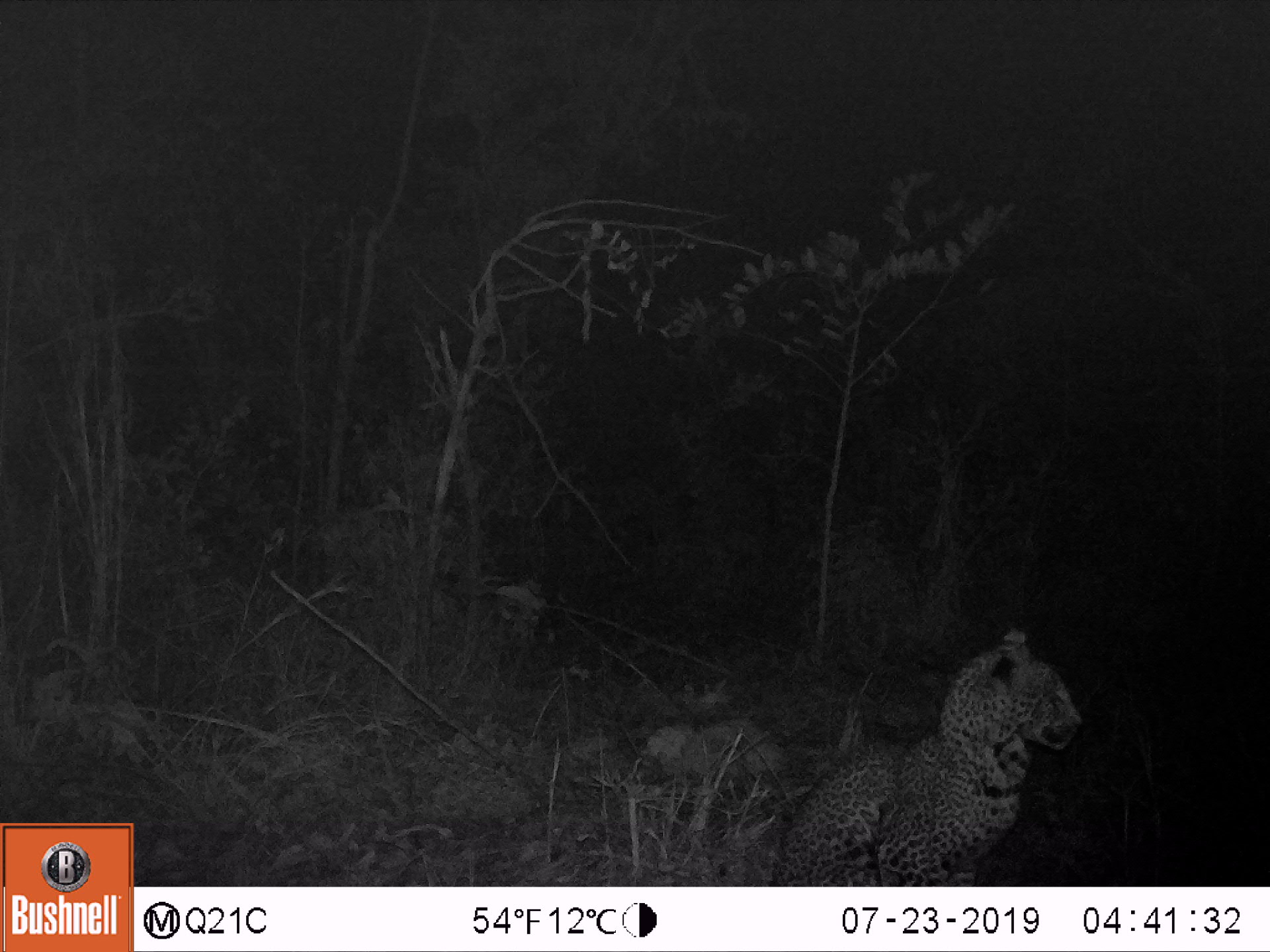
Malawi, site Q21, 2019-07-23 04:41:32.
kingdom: Animalia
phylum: Chordata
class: Mammalia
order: Carnivora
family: Felidae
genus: Panthera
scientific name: Panthera pardus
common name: leopard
Leopard (Panthera pardus), count 1.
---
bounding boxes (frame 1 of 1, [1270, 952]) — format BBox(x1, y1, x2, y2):
leopard: BBox(760, 627, 1088, 883)